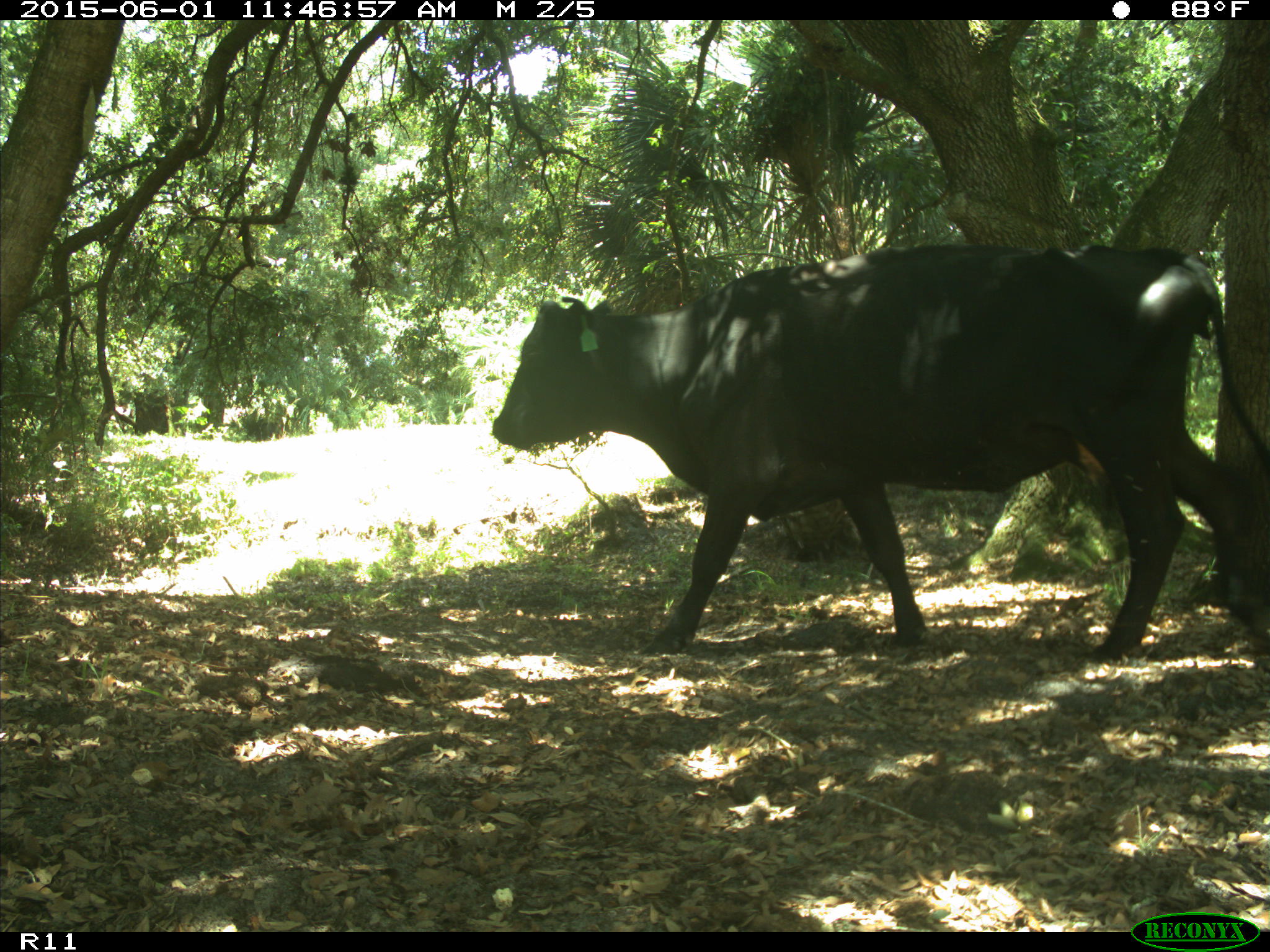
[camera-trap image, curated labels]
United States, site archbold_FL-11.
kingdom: Animalia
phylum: Chordata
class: Mammalia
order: Artiodactyla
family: Bovidae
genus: Bos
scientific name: Bos taurus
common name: domestic cow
Bos taurus (domestic cow).